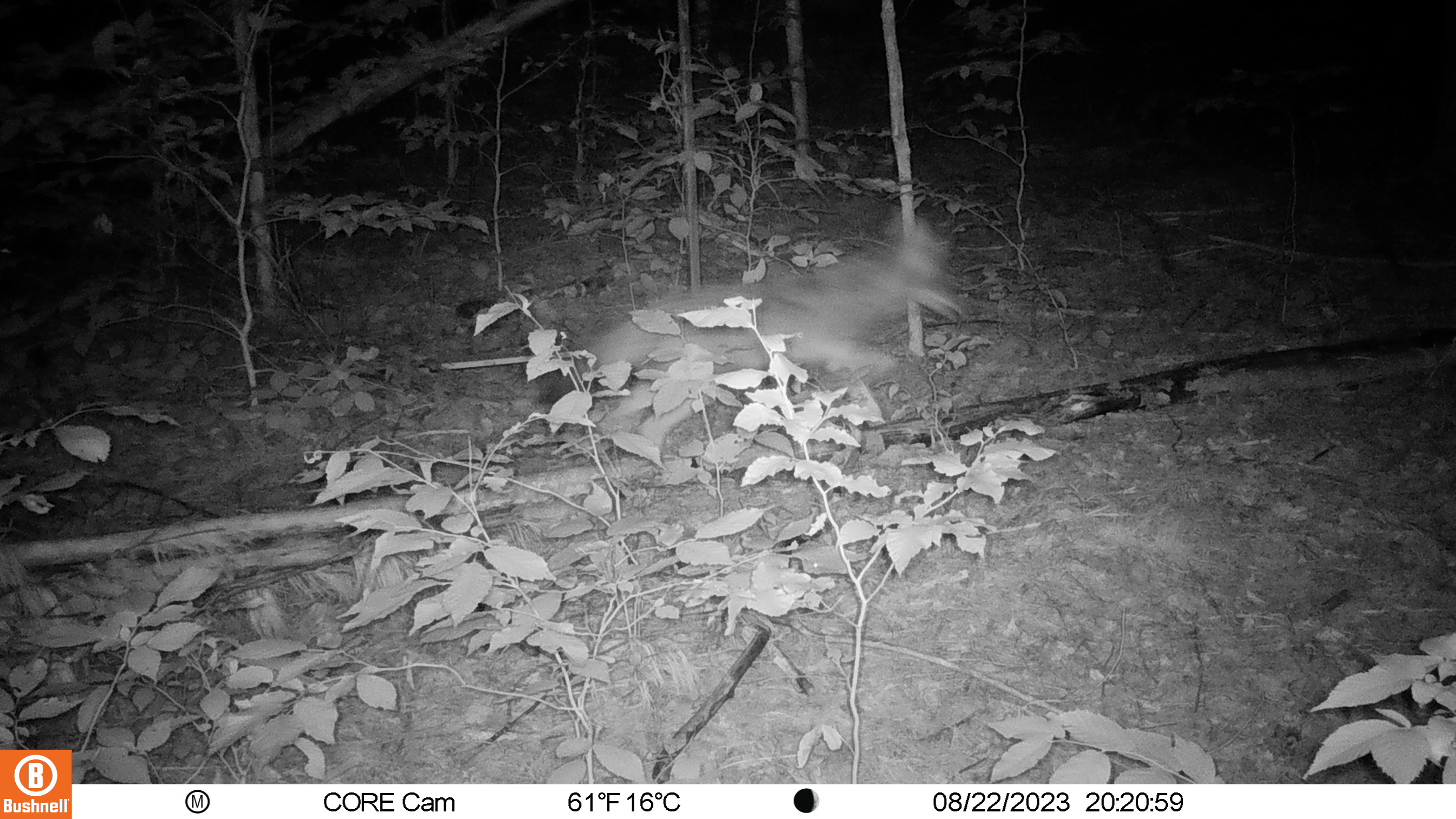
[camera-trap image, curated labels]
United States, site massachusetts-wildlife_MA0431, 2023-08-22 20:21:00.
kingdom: Animalia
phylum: Chordata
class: Mammalia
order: Carnivora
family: Canidae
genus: Canis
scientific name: Canis latrans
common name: coyote